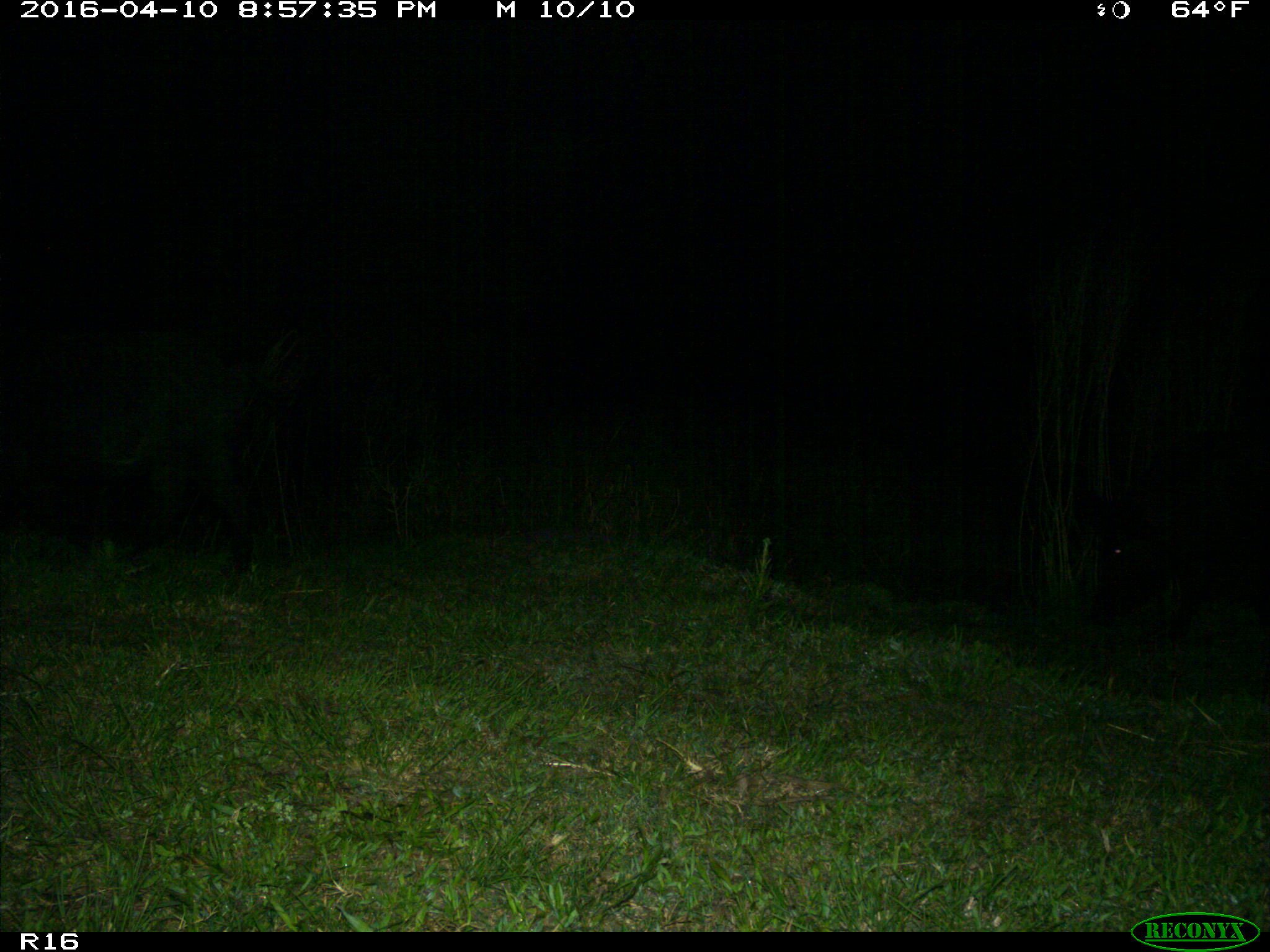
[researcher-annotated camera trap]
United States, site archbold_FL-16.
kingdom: Animalia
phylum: Chordata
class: Mammalia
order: Artiodactyla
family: Suidae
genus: Sus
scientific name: Sus scrofa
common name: wild boar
Sus scrofa (wild boar).